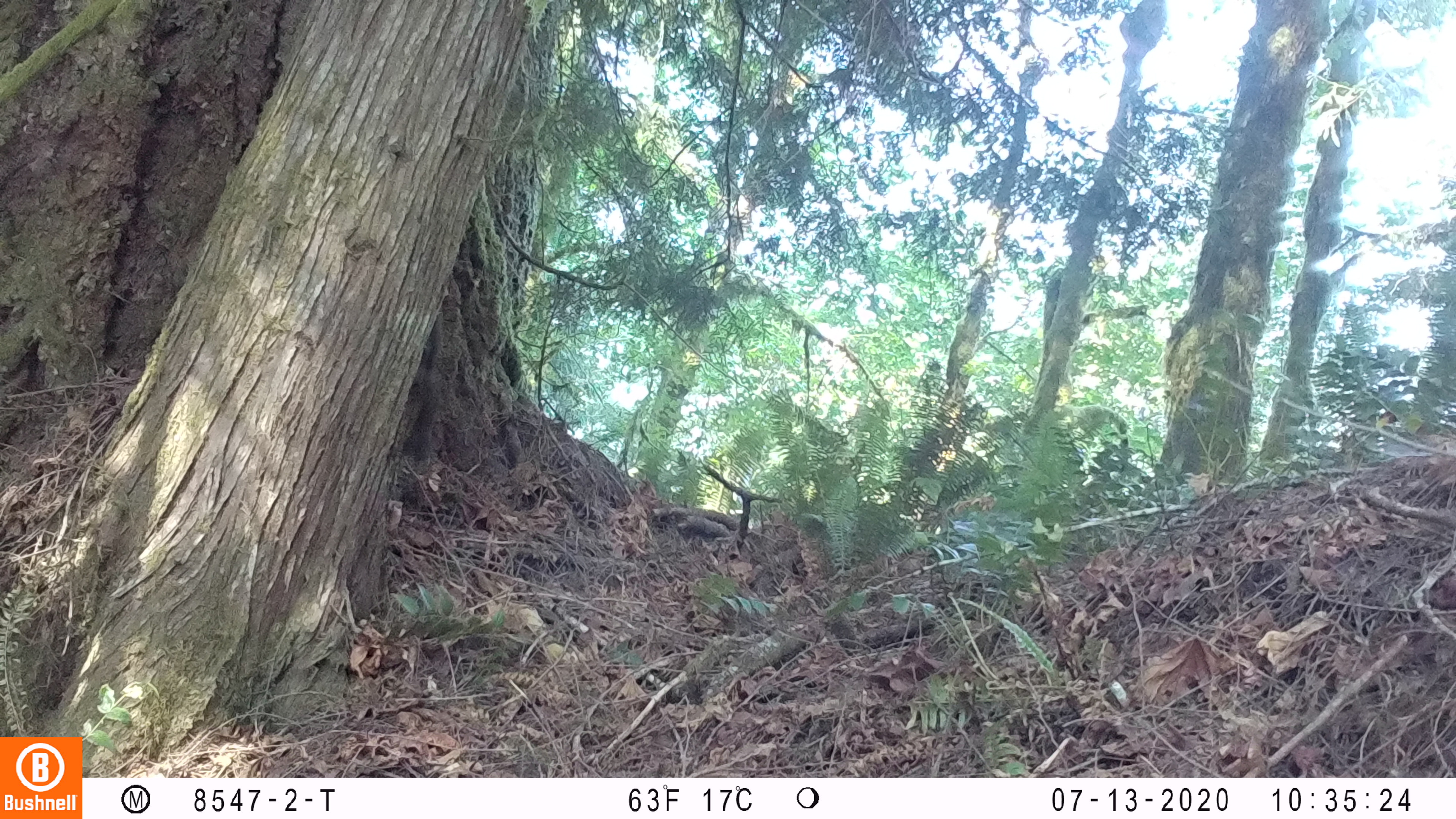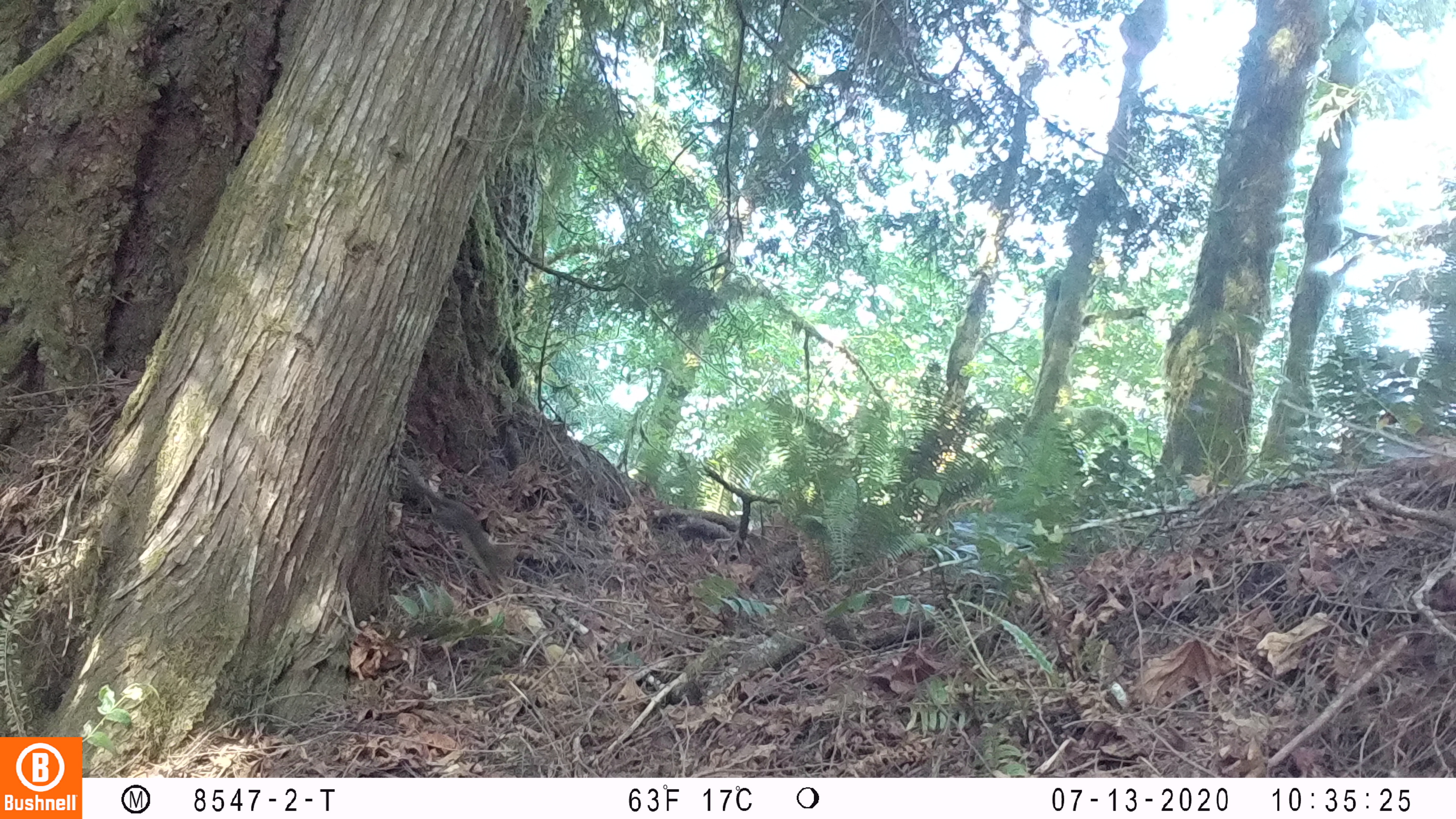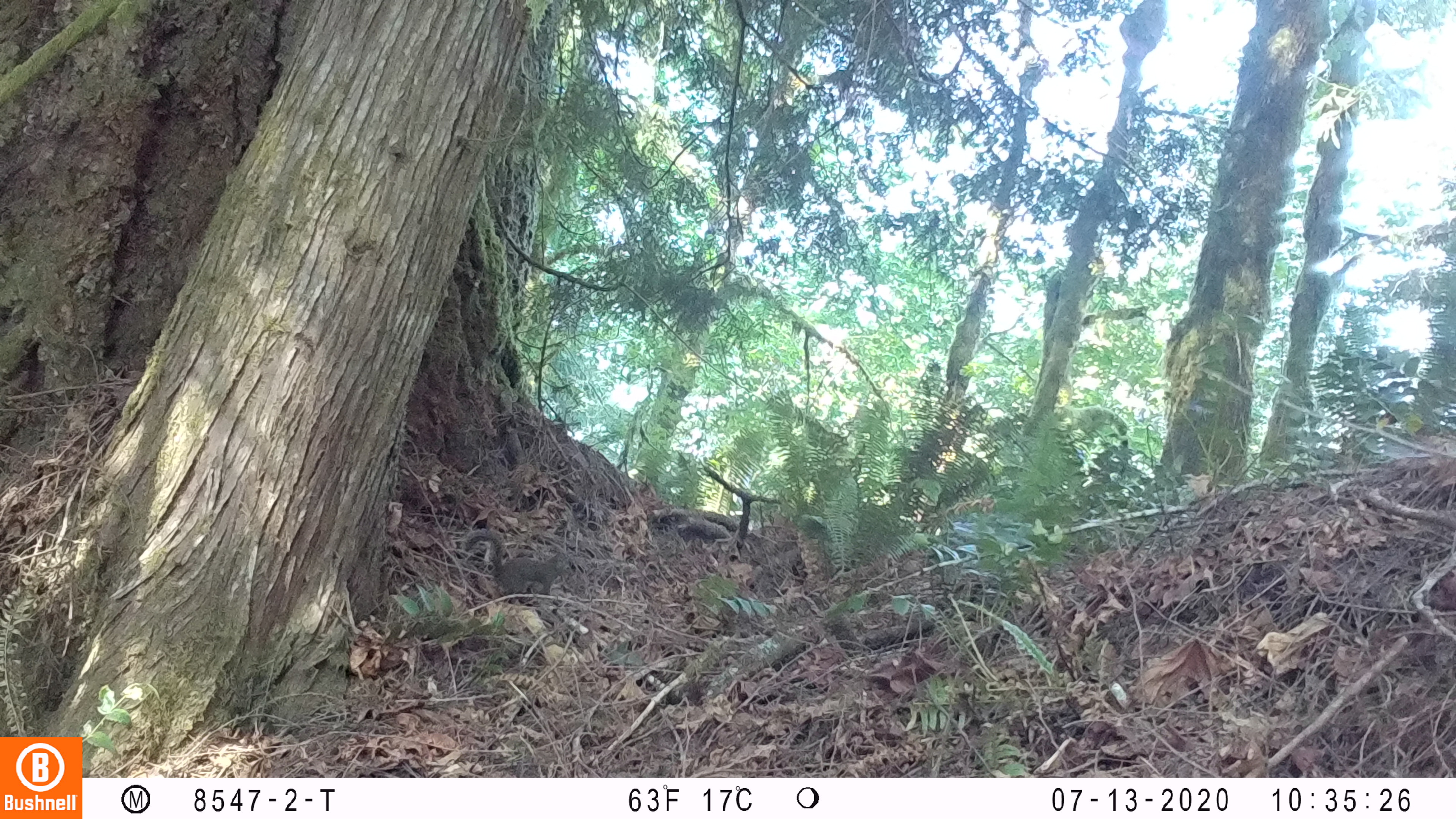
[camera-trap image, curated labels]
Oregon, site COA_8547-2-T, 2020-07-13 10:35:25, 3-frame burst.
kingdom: Animalia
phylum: Chordata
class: Mammalia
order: Rodentia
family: Sciuridae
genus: Tamiasciurus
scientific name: Tamiasciurus douglasii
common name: douglas squirrel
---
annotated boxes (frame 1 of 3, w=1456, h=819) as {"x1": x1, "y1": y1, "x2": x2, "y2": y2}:
douglas squirrel: {"x1": 397, "y1": 320, "x2": 436, "y2": 469}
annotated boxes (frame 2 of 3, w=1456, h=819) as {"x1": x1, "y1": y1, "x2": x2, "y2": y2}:
douglas squirrel: {"x1": 406, "y1": 466, "x2": 518, "y2": 590}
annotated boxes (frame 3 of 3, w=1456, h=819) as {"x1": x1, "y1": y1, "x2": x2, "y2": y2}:
douglas squirrel: {"x1": 456, "y1": 527, "x2": 575, "y2": 598}